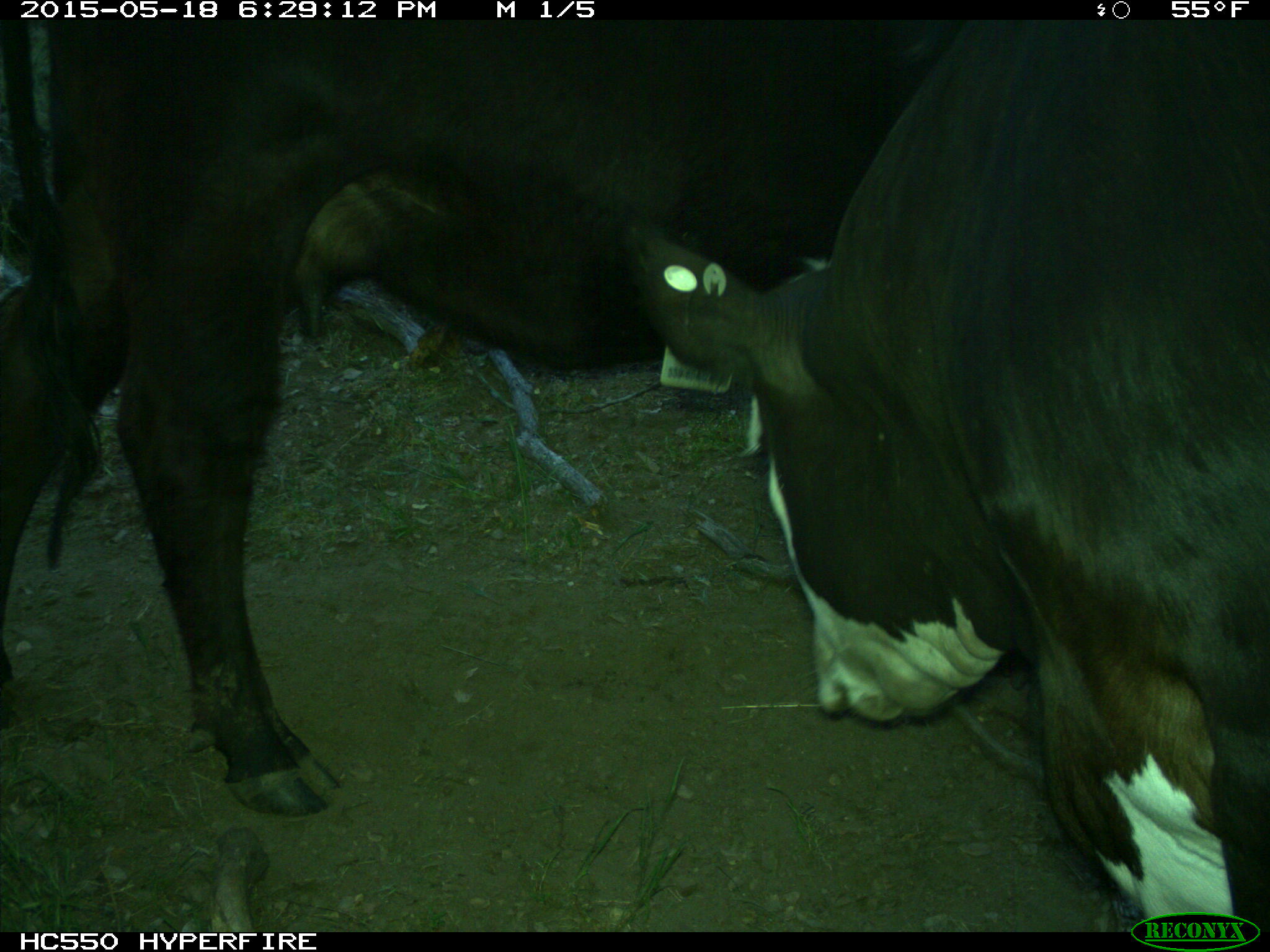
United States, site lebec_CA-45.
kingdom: Animalia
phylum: Chordata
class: Mammalia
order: Artiodactyla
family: Bovidae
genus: Bos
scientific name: Bos taurus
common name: domestic cow